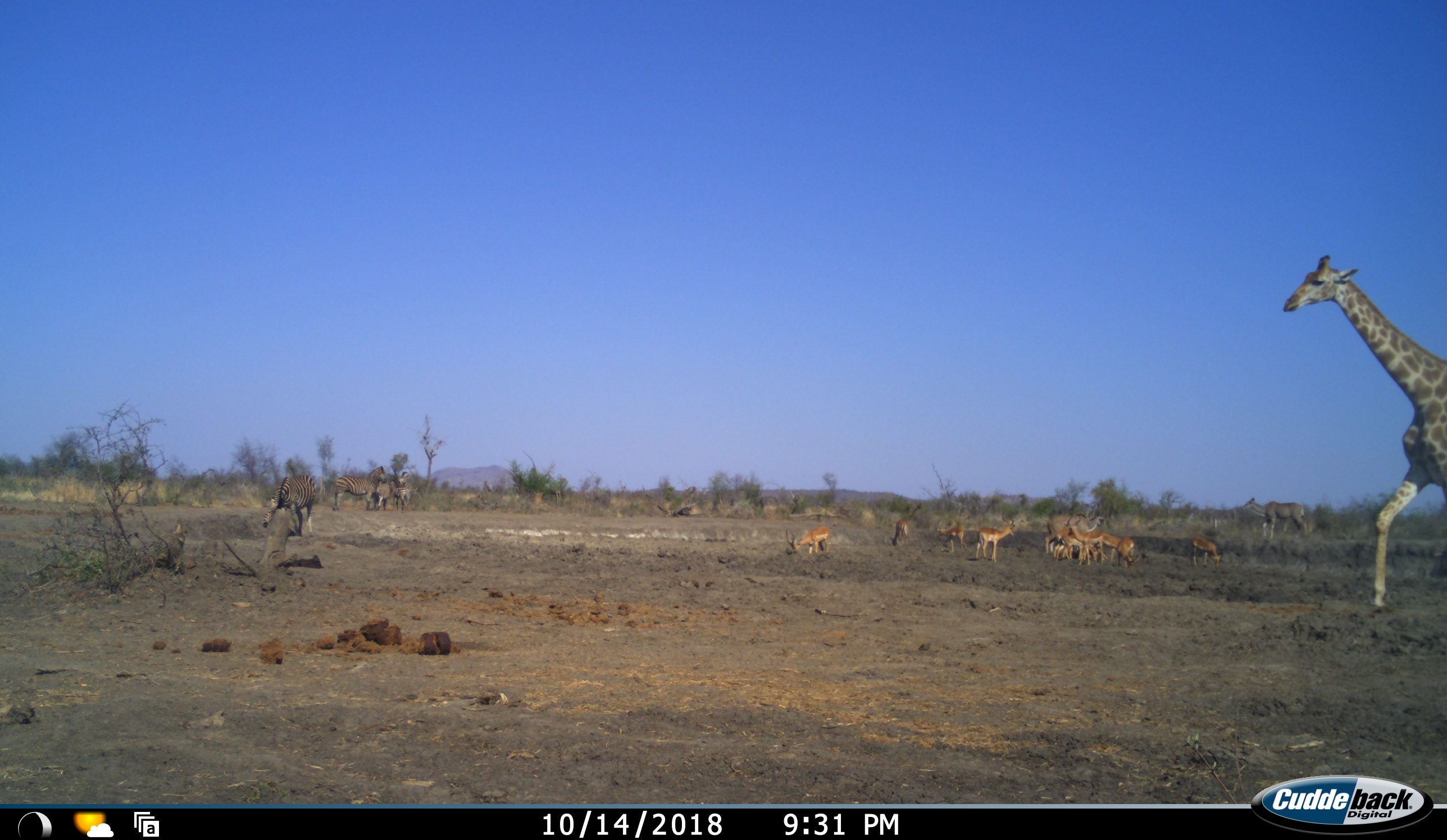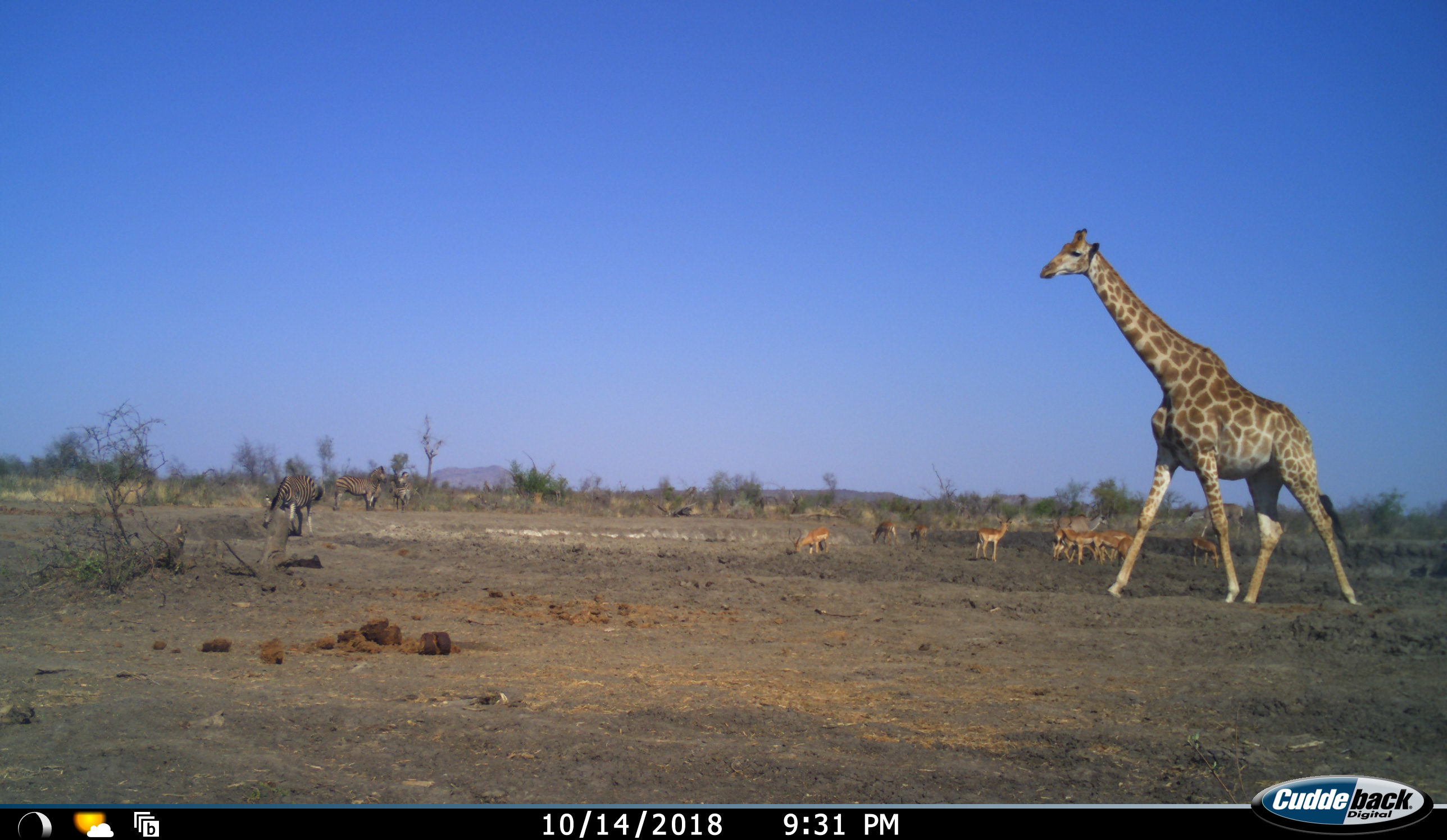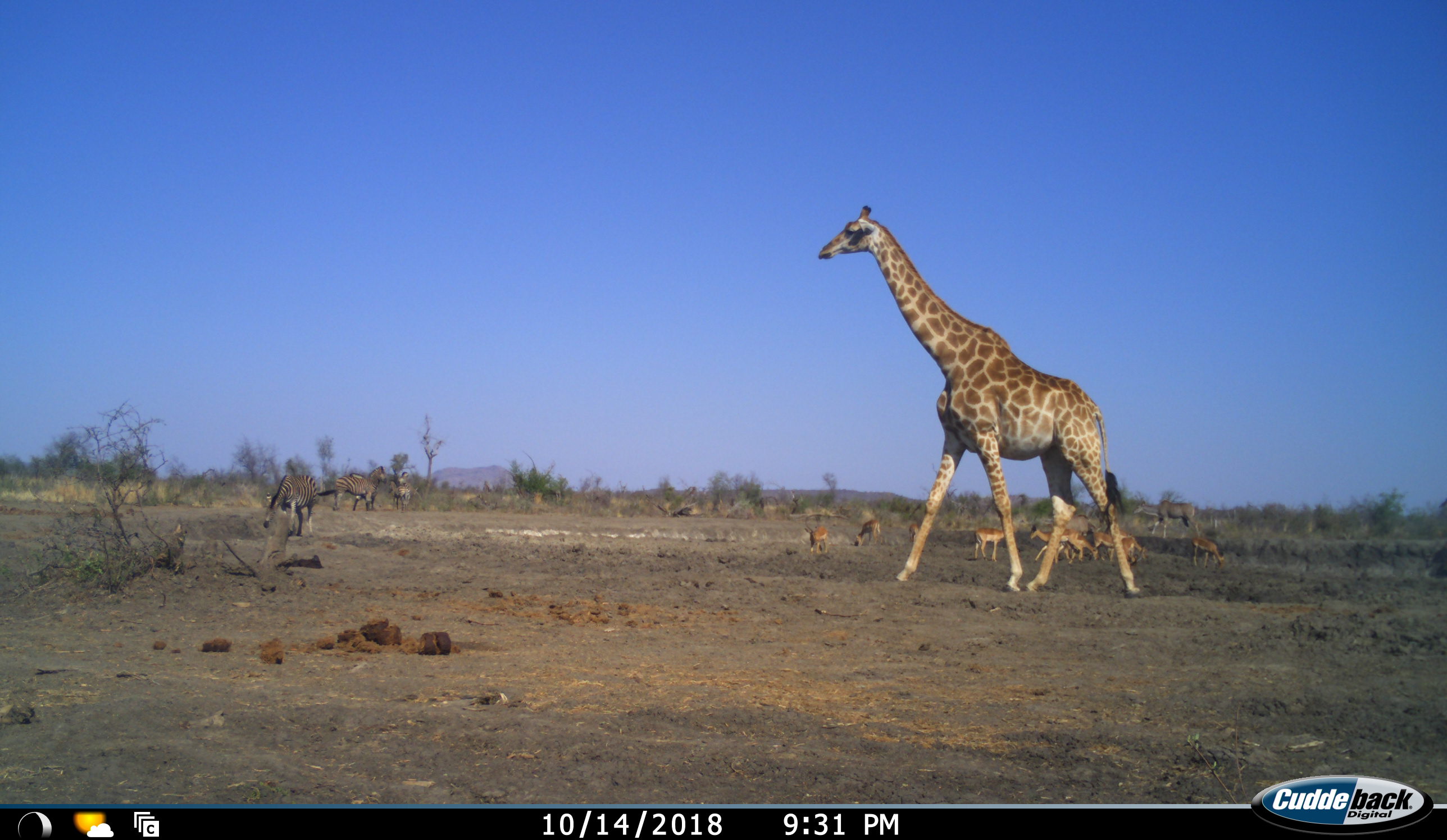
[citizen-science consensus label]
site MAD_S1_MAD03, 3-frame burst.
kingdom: Animalia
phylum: Chordata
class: Mammalia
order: Artiodactyla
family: Giraffidae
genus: Giraffa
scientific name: Giraffa camelopardalis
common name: giraffe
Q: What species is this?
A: Giraffe (Giraffa camelopardalis).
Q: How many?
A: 1.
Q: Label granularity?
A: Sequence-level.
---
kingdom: Animalia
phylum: Chordata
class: Mammalia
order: Artiodactyla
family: Bovidae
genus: Aepyceros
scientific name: Aepyceros melampus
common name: impala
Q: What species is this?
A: Impala (Aepyceros melampus).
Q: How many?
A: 11-50.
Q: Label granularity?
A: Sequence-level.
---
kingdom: Animalia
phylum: Chordata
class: Mammalia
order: Perissodactyla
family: Equidae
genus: Equus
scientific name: Equus quagga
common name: plains zebra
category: zebraplains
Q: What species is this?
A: Zebraplains (plains zebra) (Equus quagga).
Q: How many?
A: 4.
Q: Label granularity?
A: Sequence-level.